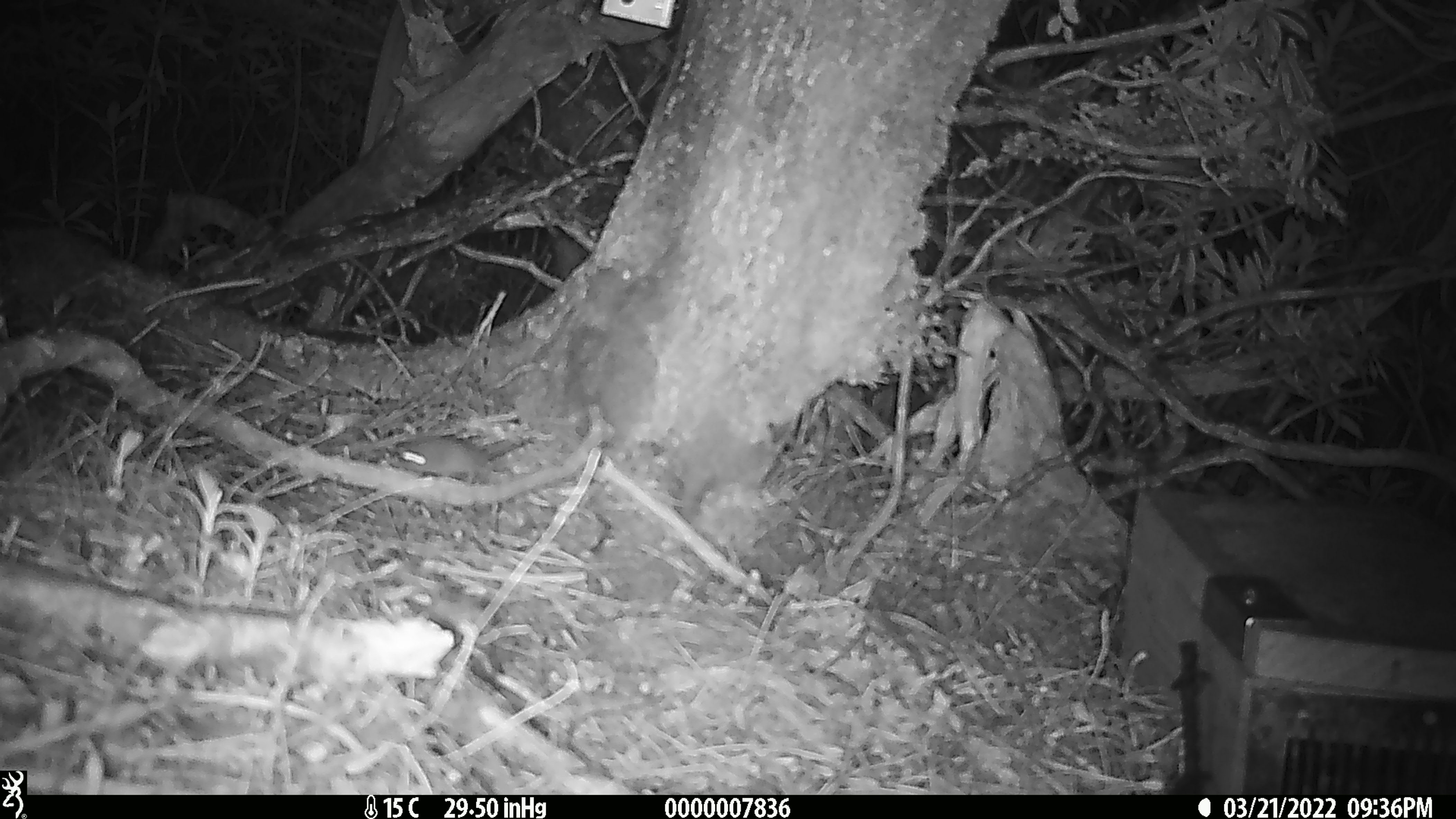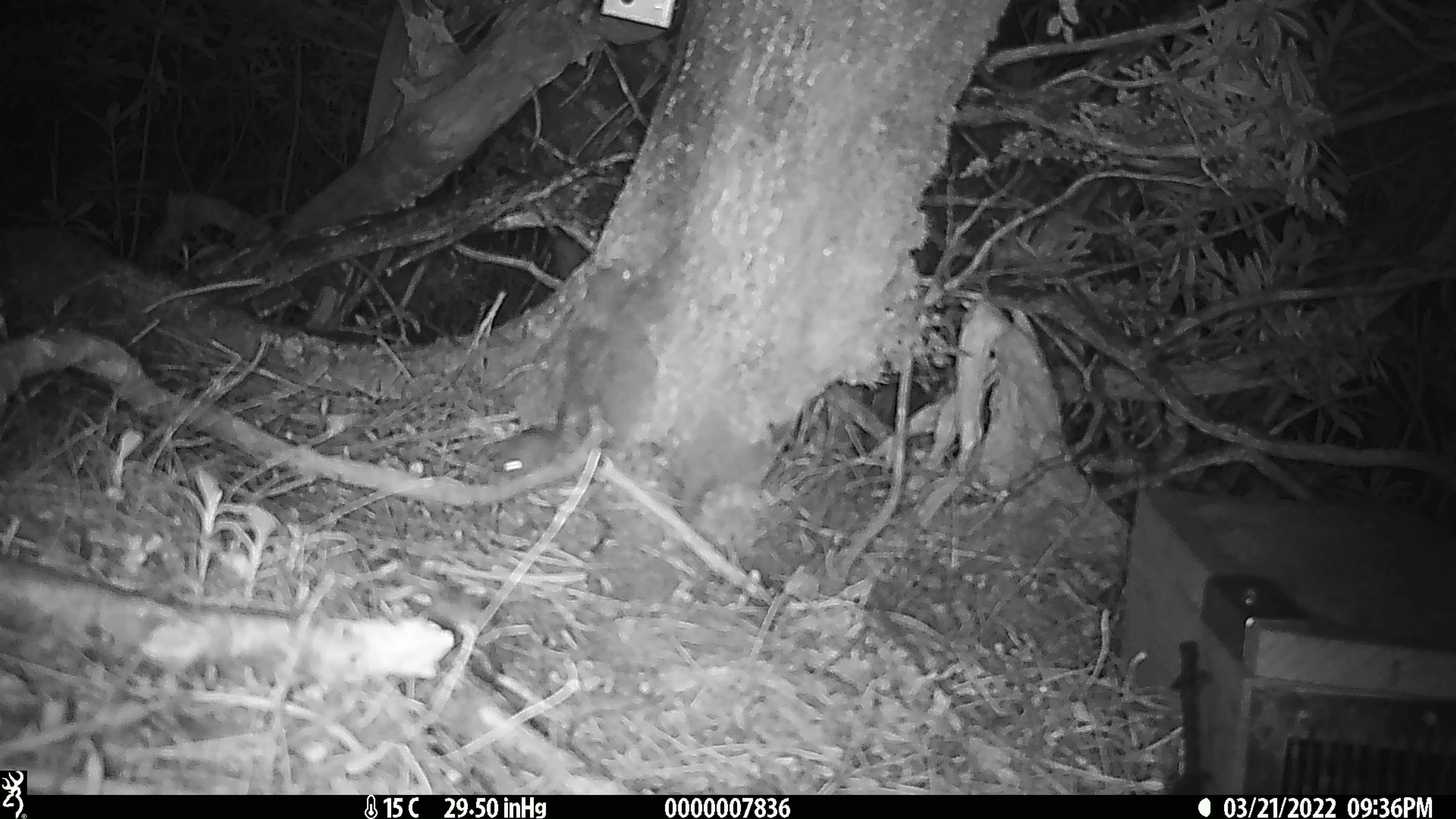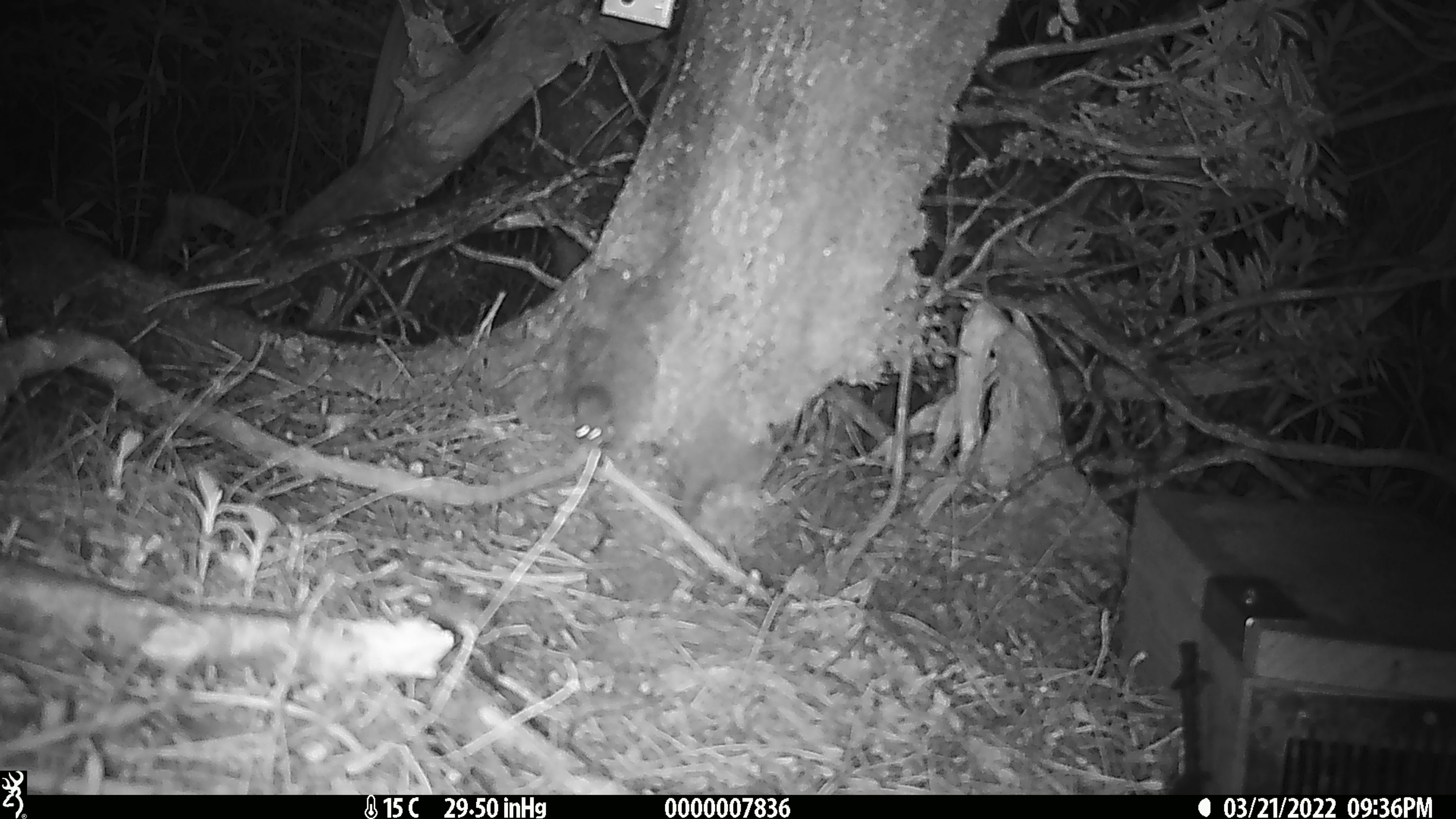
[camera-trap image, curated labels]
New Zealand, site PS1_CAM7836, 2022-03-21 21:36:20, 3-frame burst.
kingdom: Animalia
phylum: Chordata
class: Mammalia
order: Rodentia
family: Muridae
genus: Mus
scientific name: Mus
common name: mouse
Mouse (Mus).